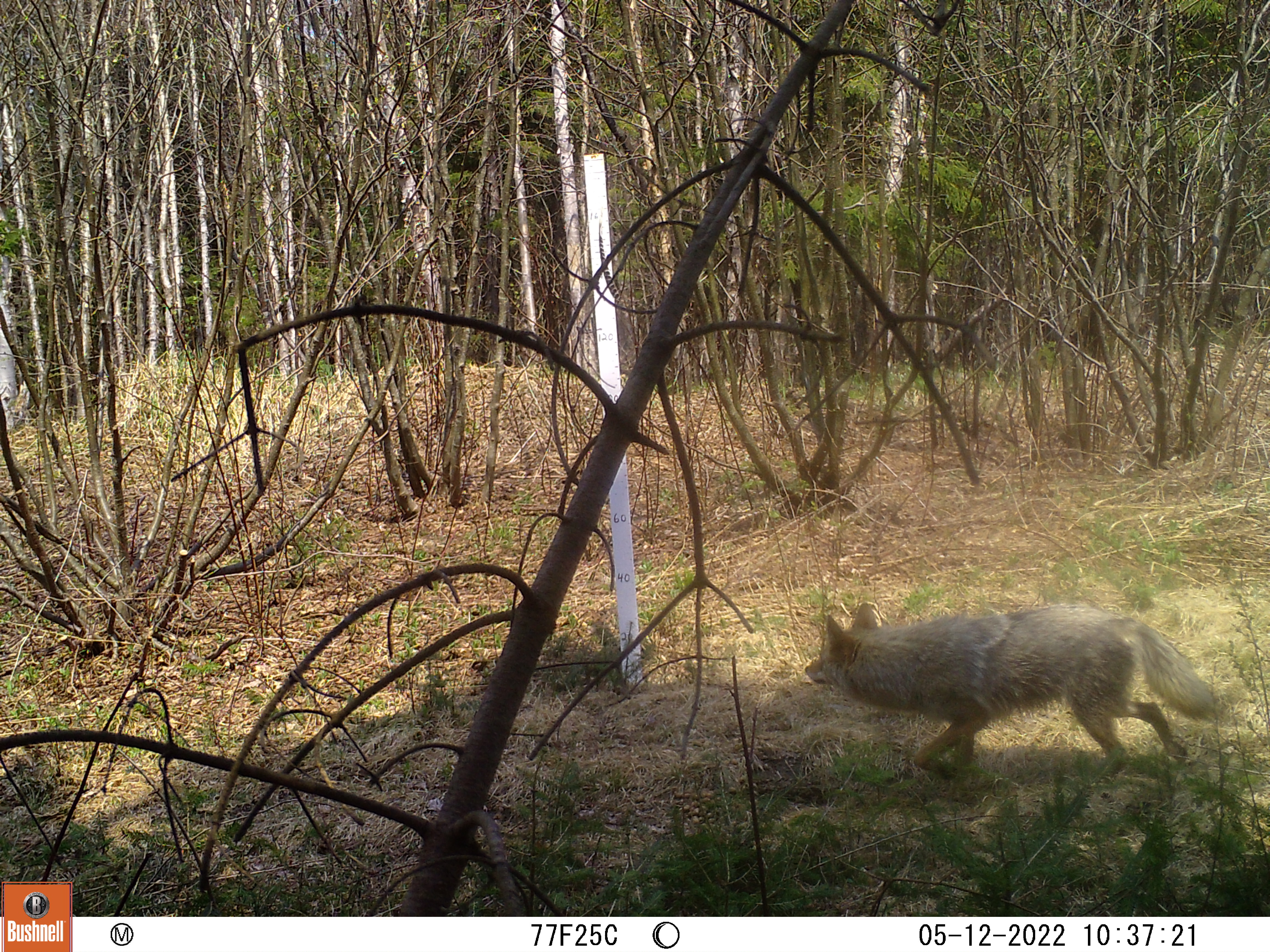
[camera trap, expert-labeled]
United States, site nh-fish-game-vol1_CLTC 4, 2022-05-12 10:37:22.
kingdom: Animalia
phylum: Chordata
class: Mammalia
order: Carnivora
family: Canidae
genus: Canis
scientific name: Canis latrans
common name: coyote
Coyote (Canis latrans).